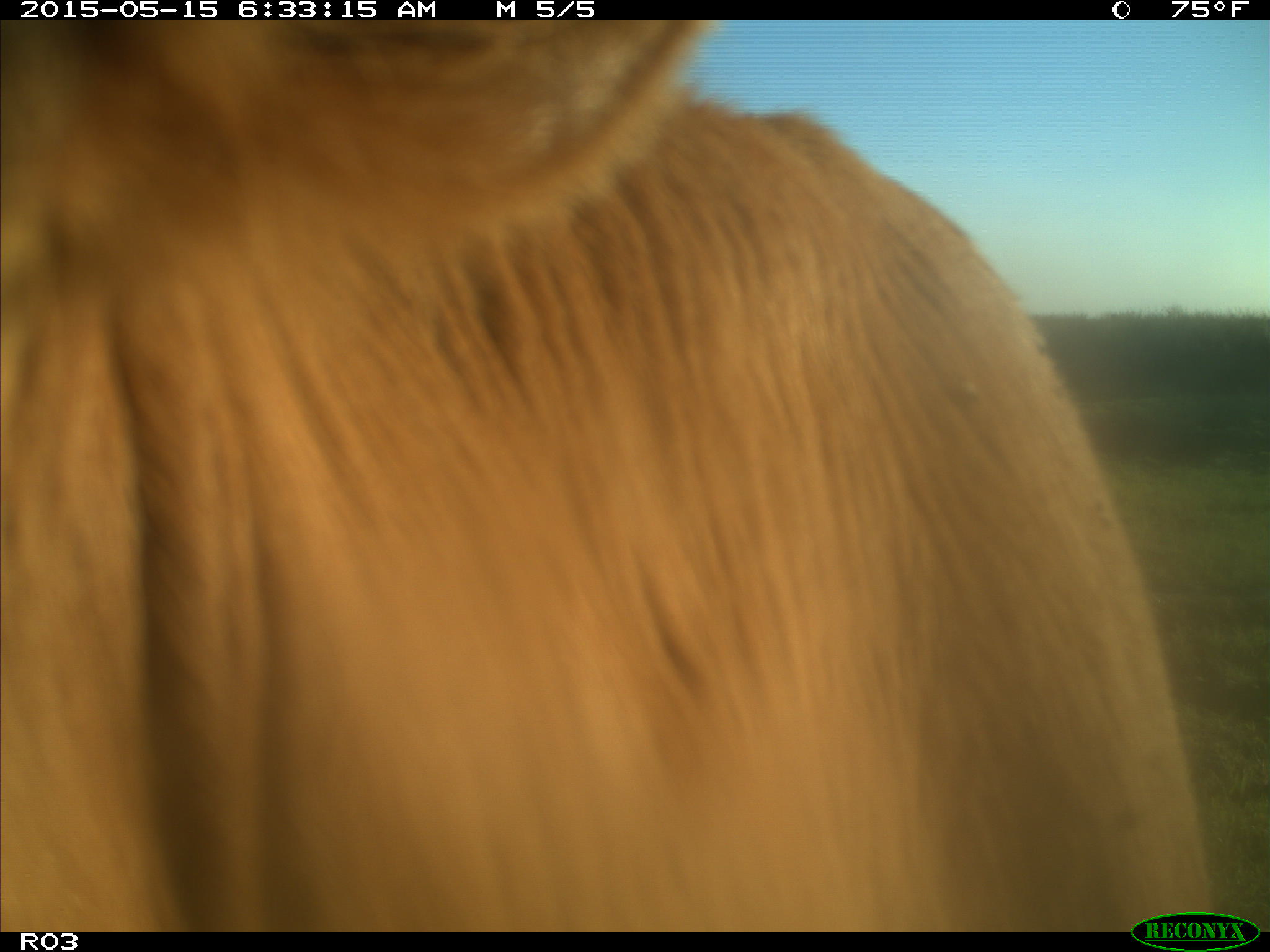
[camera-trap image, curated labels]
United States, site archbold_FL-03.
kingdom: Animalia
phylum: Chordata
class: Mammalia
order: Artiodactyla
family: Bovidae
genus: Bos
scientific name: Bos taurus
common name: domestic cow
Bos taurus (domestic cow).